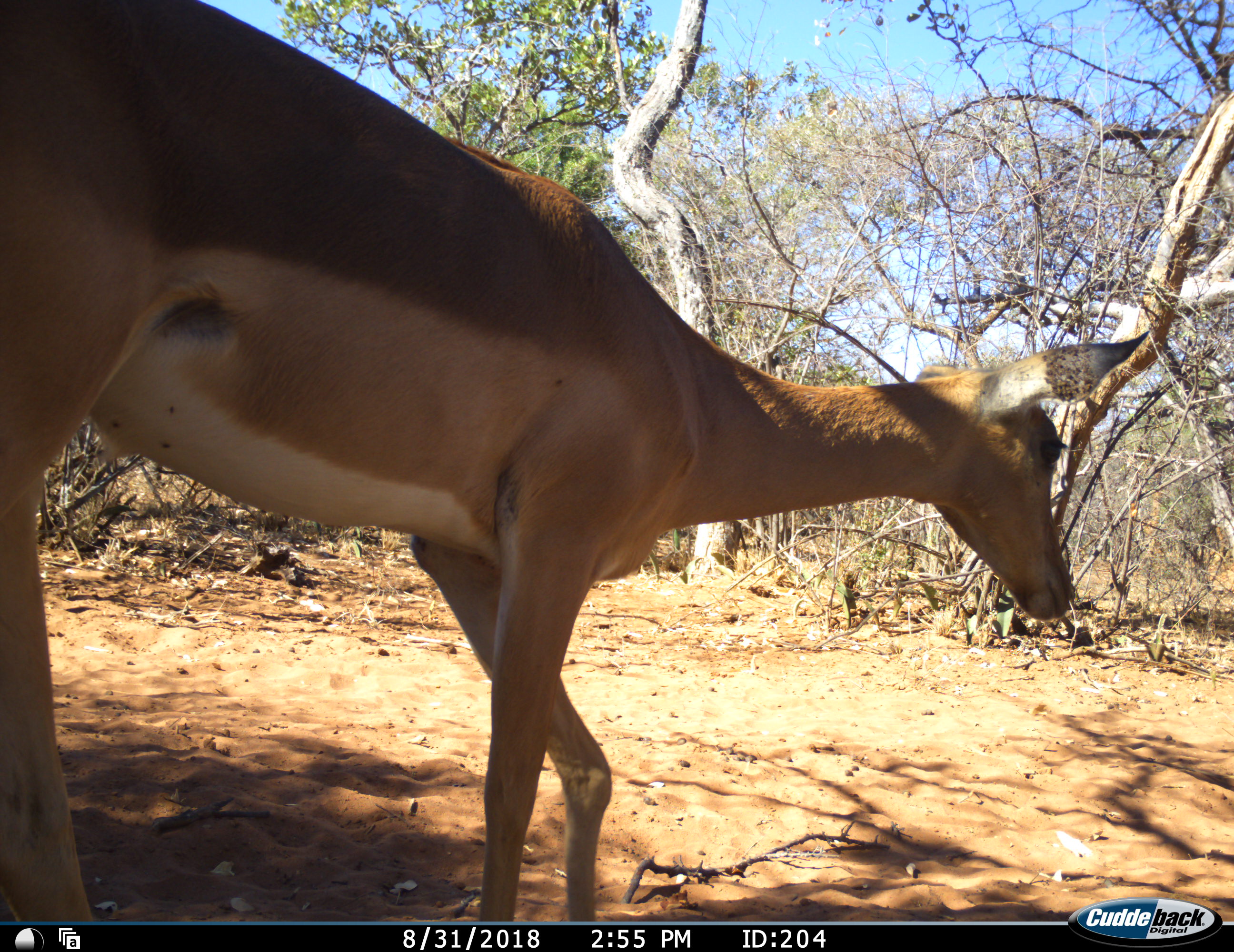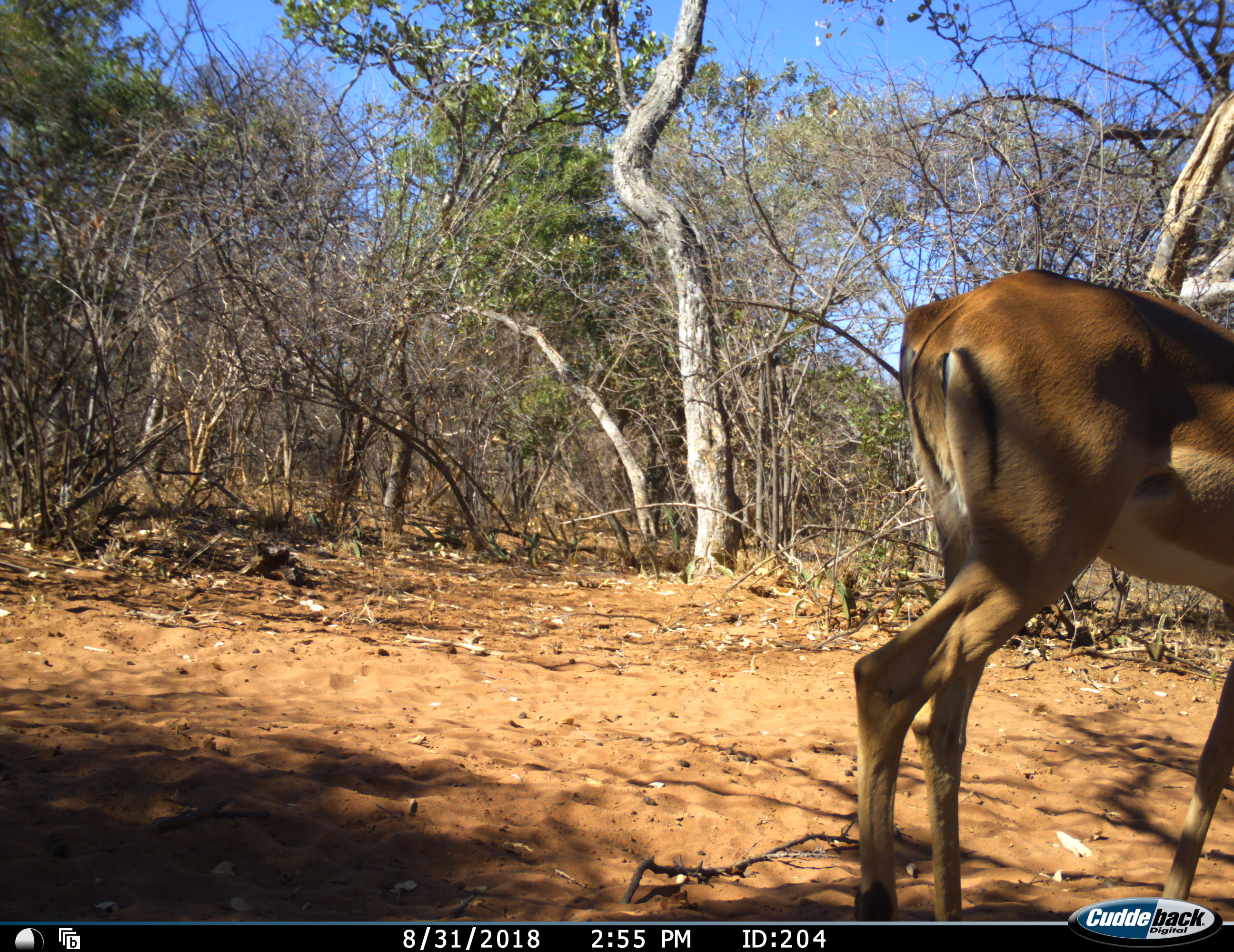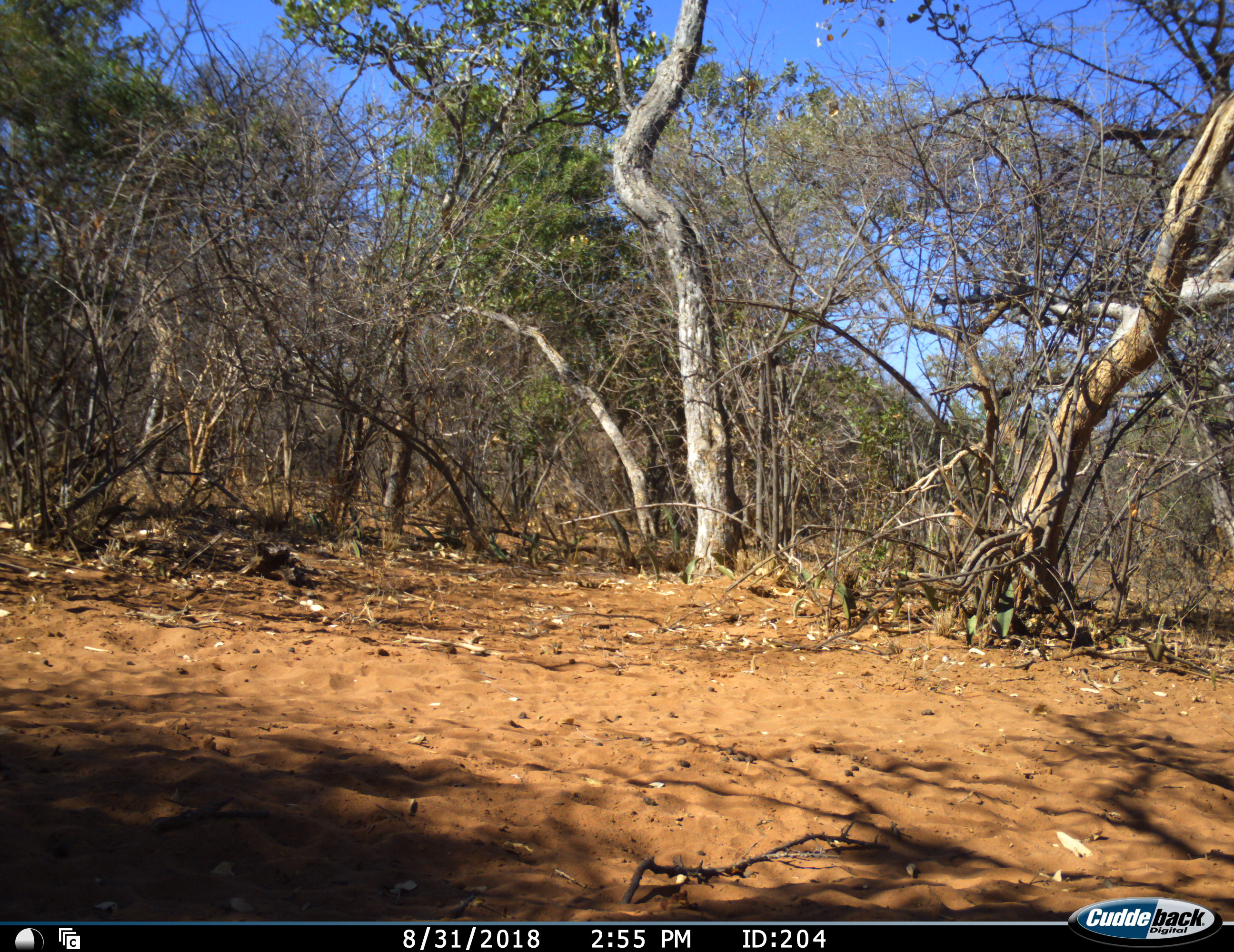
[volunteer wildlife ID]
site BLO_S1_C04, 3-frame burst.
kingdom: Animalia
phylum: Chordata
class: Mammalia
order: Artiodactyla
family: Bovidae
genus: Aepyceros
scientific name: Aepyceros melampus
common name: impala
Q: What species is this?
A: Impala (Aepyceros melampus).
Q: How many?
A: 1.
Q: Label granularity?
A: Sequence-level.